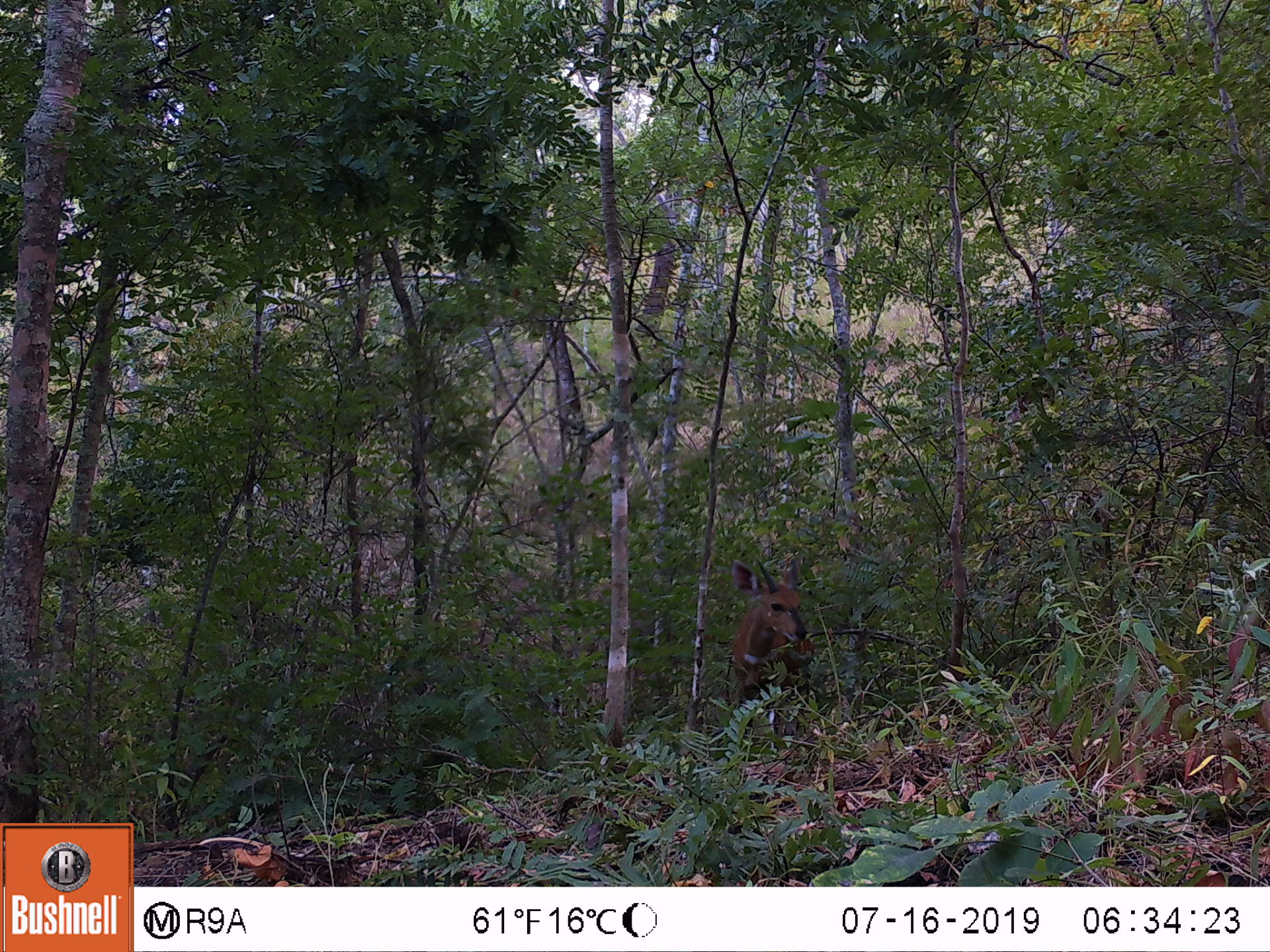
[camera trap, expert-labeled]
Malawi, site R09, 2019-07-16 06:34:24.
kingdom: Animalia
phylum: Chordata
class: Mammalia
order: Artiodactyla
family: Bovidae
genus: Tragelaphus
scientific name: Tragelaphus sylvaticus sylvaticus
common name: cape bushbuck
Cape bushbuck (Tragelaphus sylvaticus sylvaticus), count 1.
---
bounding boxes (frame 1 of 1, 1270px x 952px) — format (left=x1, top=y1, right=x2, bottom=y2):
cape bushbuck: (left=729, top=550, right=817, bottom=739)